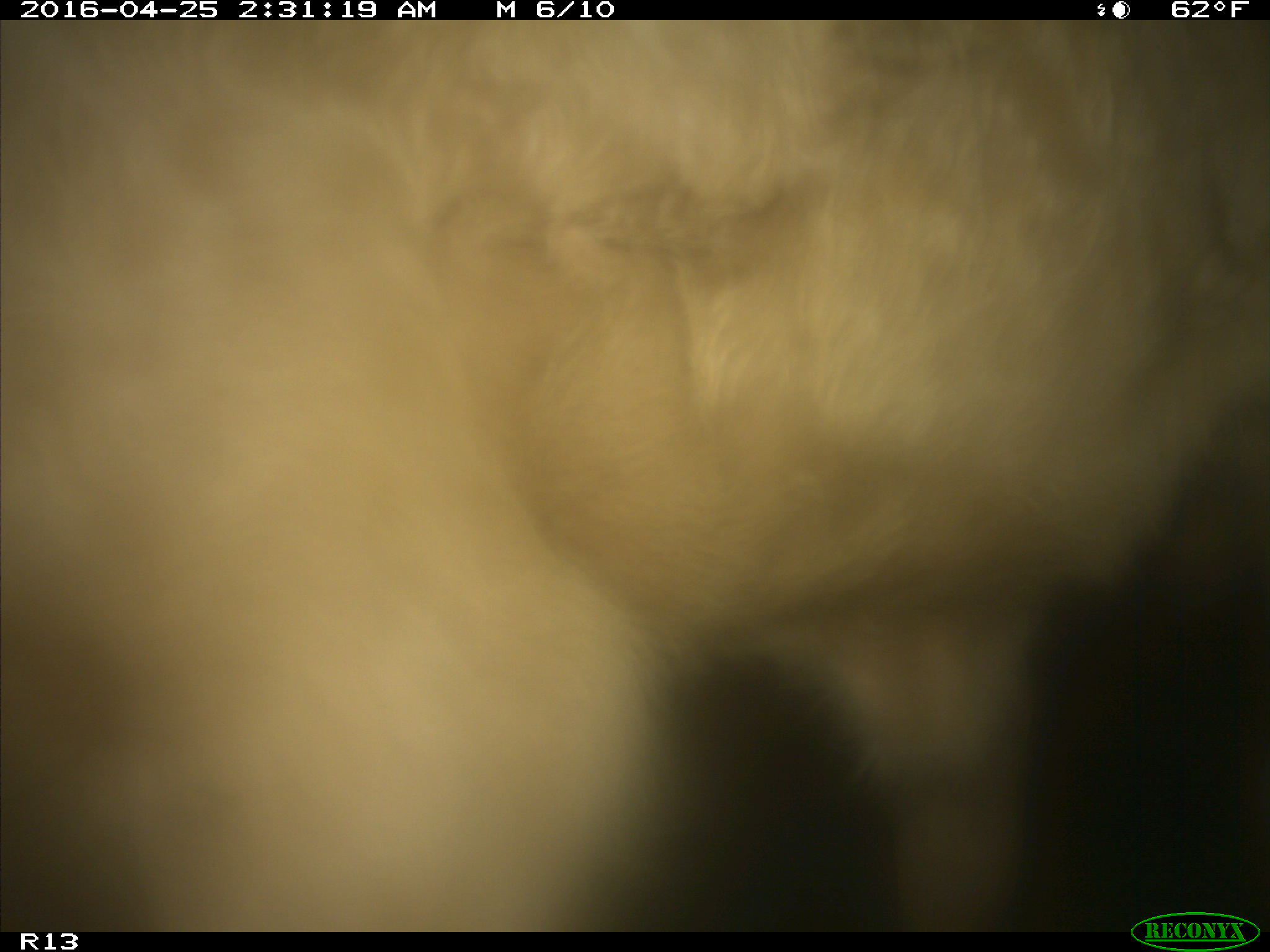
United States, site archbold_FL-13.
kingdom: Animalia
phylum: Chordata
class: Mammalia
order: Artiodactyla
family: Bovidae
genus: Bos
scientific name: Bos taurus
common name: domestic cow